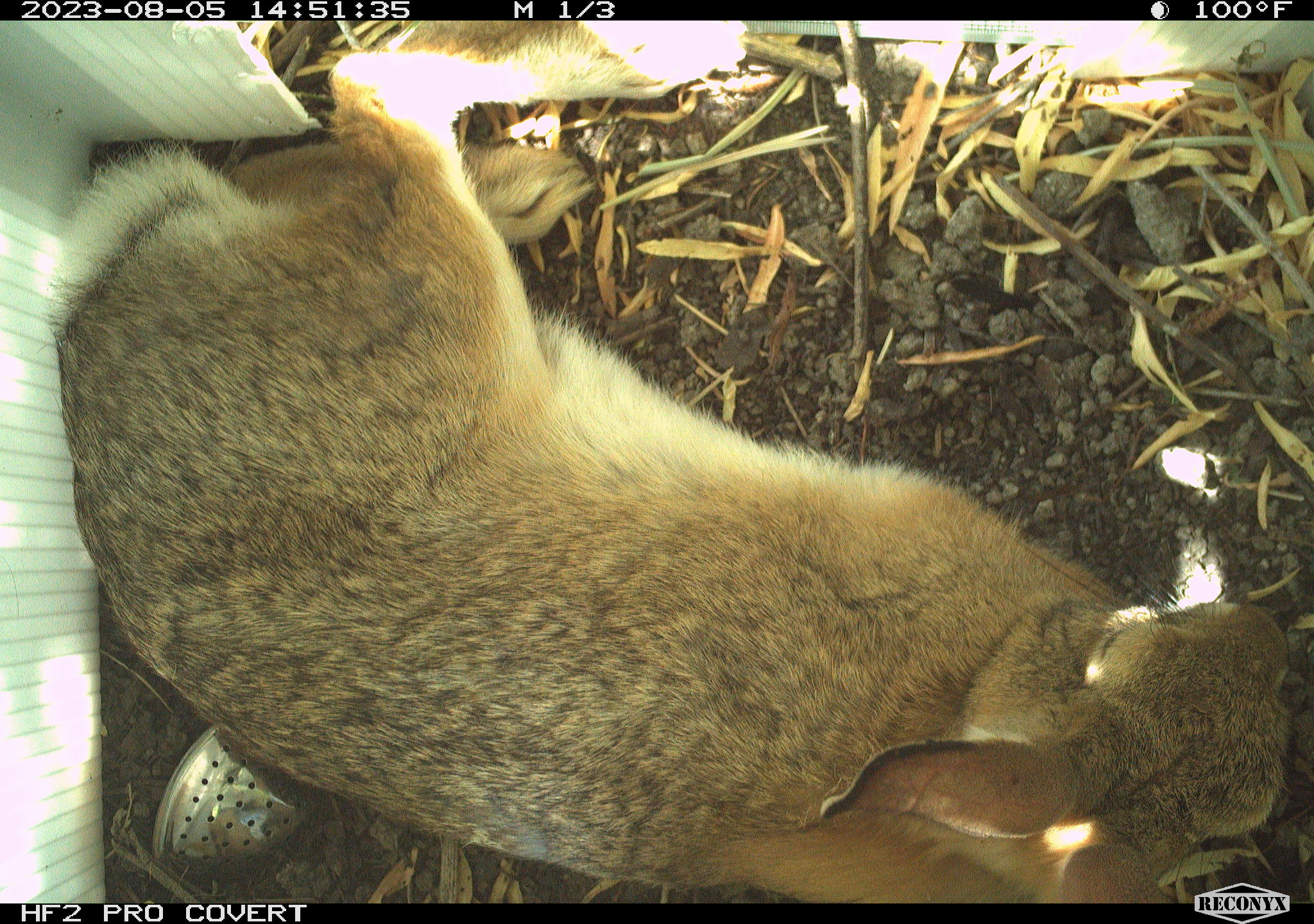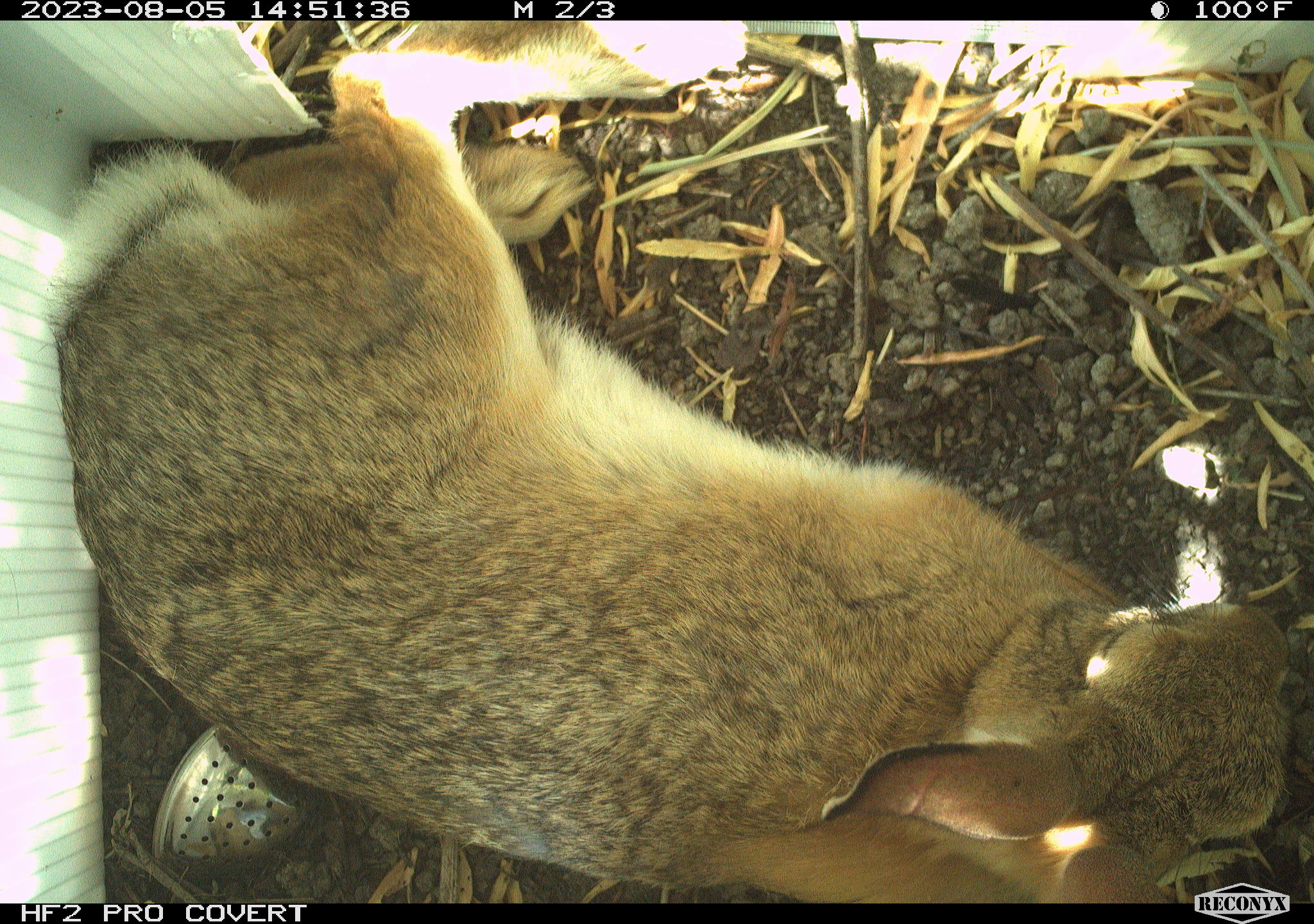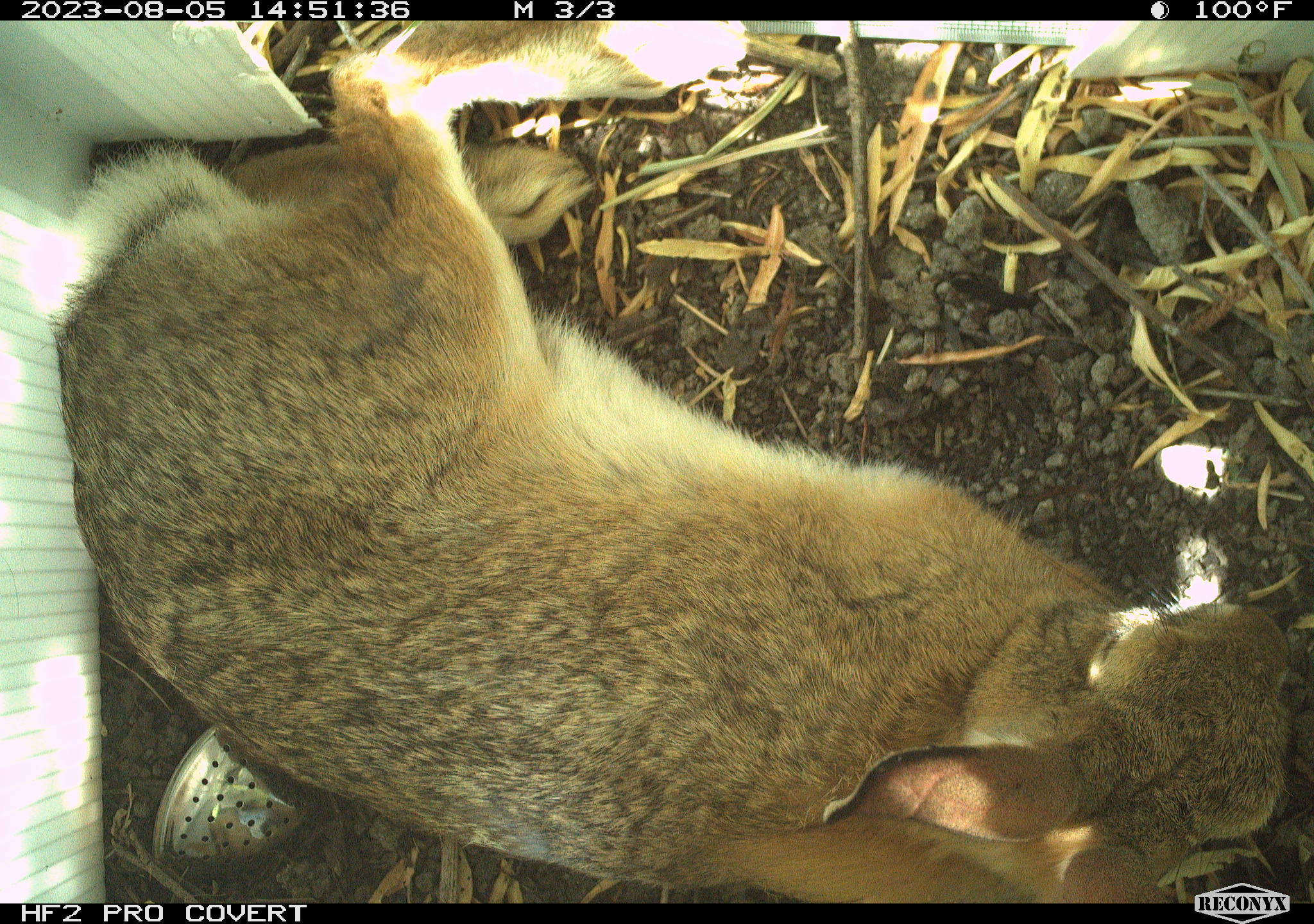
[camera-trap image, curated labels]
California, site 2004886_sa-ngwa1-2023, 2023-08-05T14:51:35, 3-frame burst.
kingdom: Animalia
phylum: Chordata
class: Mammalia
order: Lagomorpha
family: Leporidae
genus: Sylvilagus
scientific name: Sylvilagus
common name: cottontail rabbits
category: sylvilagus species